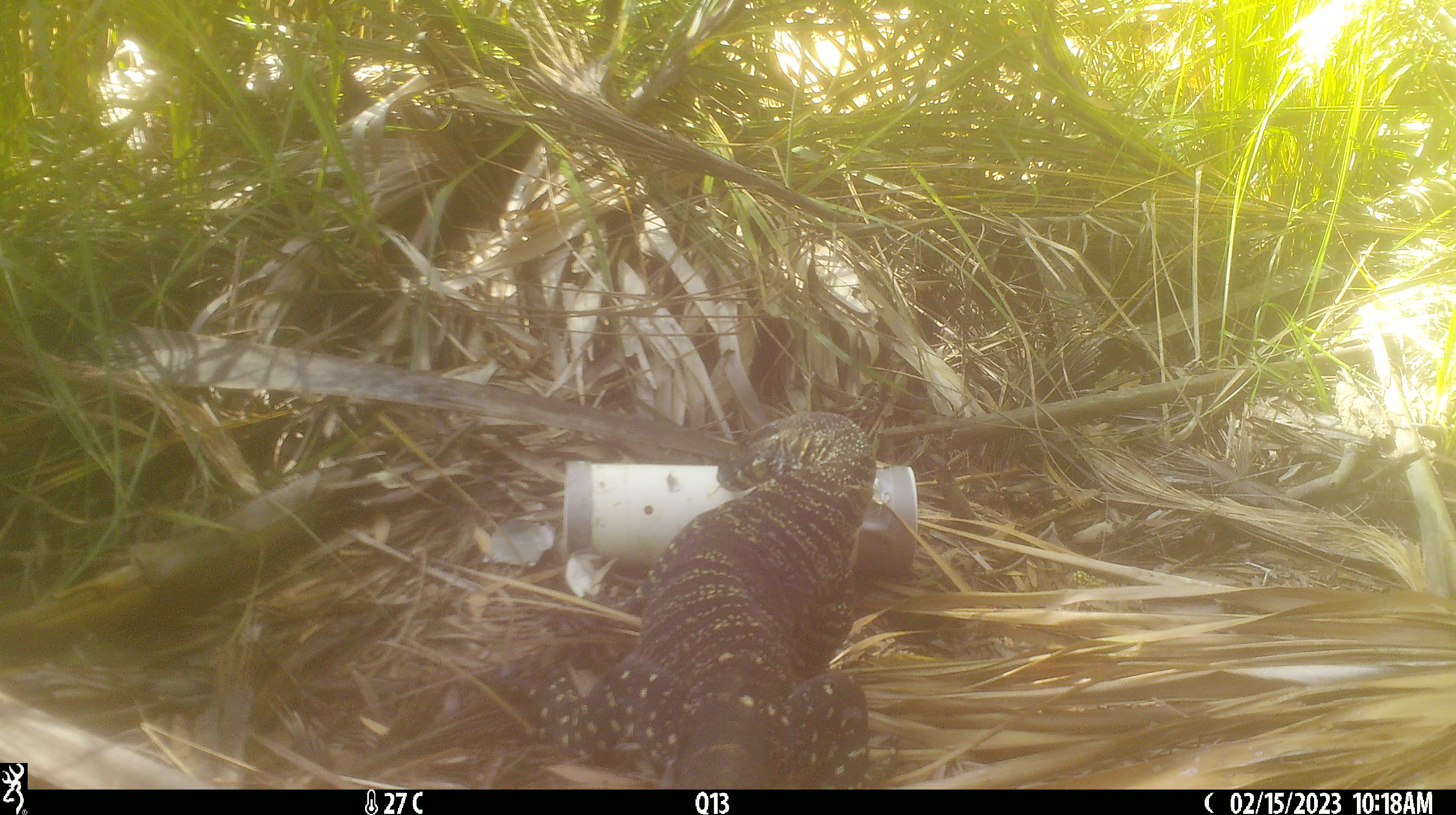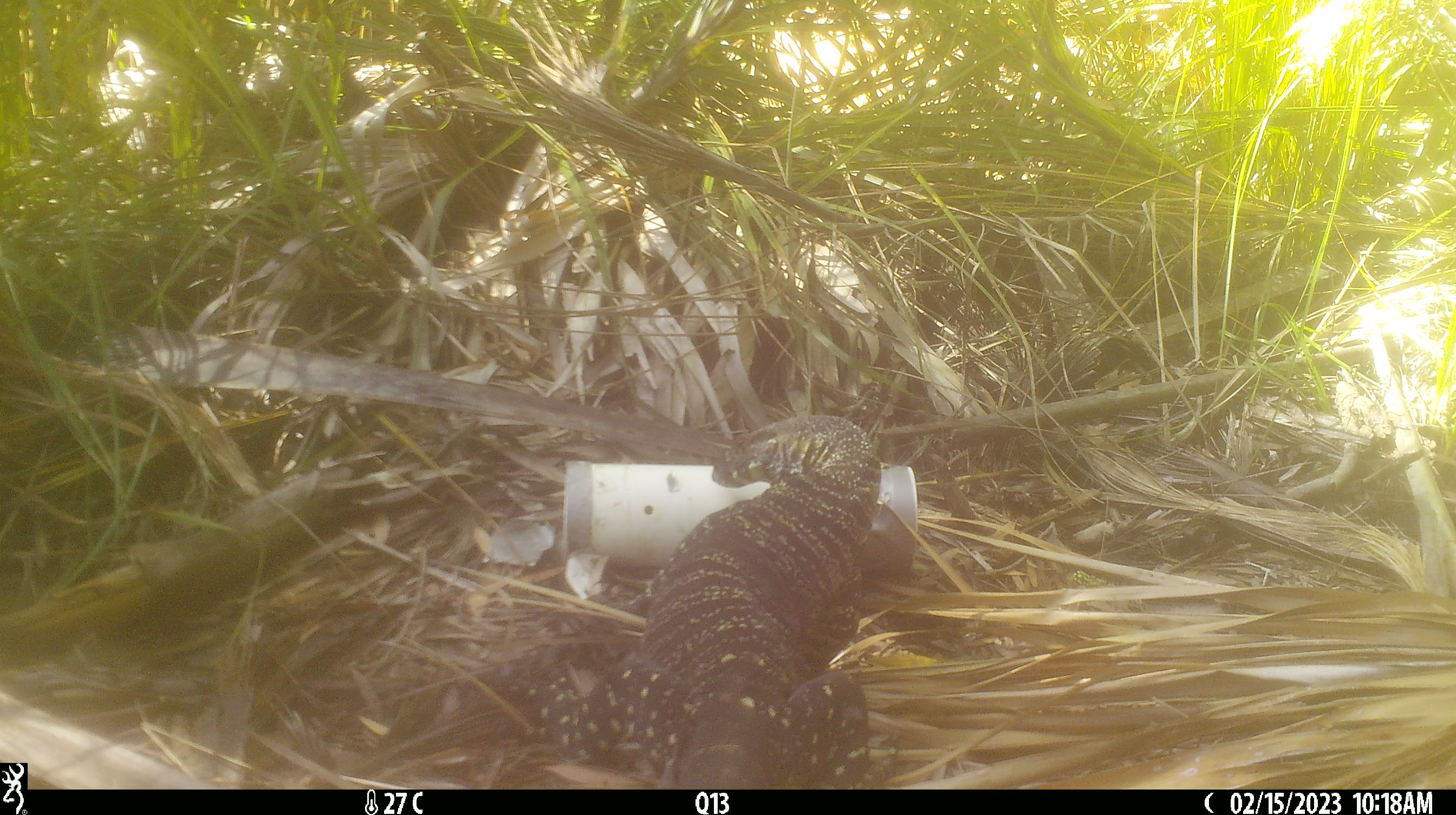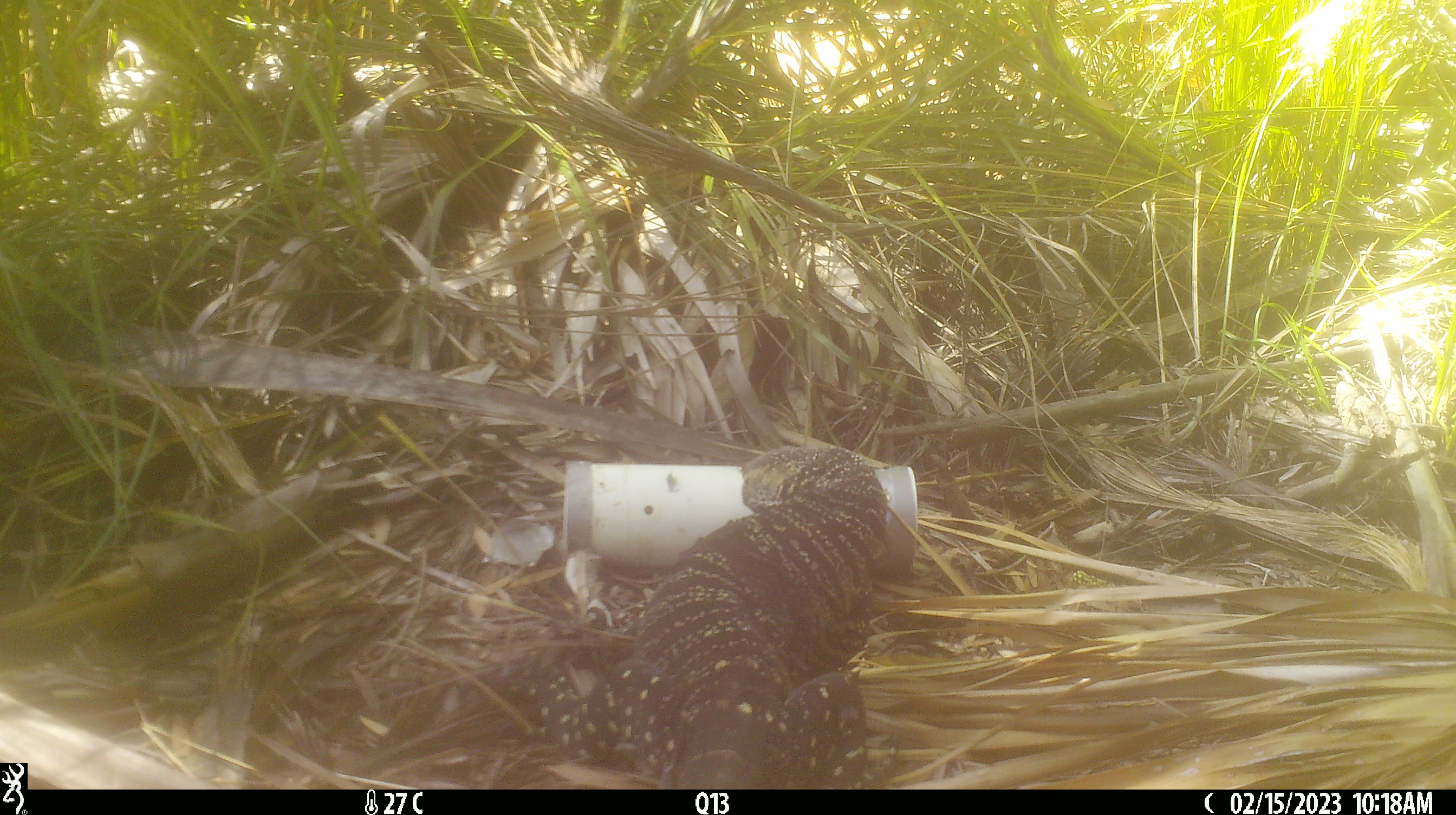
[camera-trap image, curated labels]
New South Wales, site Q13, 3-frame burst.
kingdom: Animalia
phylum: Chordata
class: Reptilia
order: Squamata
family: Varanidae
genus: Varanus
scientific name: Varanus varius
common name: lace monitor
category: goanna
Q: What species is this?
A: Goanna (lace monitor) (Varanus varius).